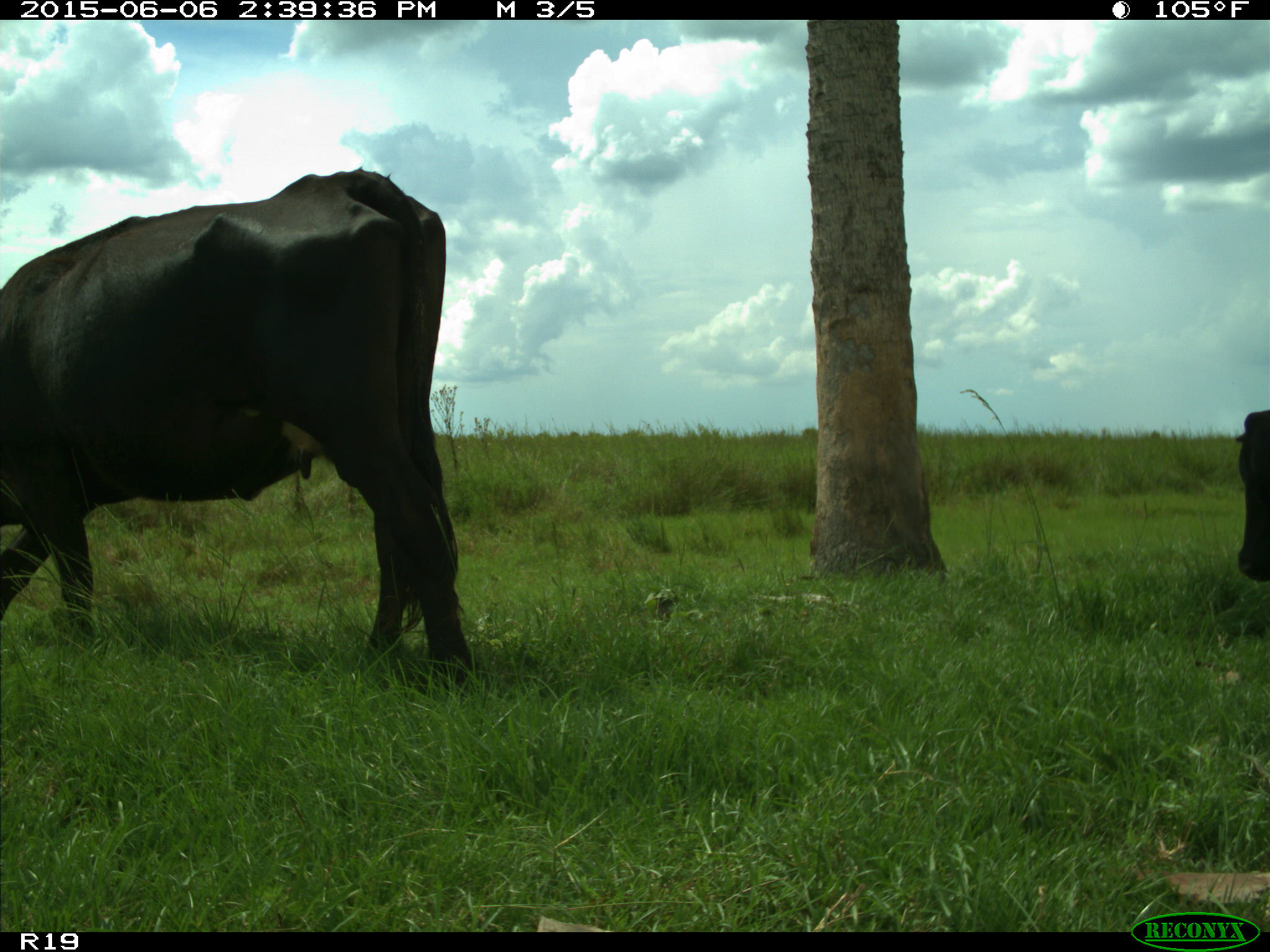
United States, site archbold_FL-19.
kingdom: Animalia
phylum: Chordata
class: Mammalia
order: Artiodactyla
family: Bovidae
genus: Bos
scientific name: Bos taurus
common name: domestic cow